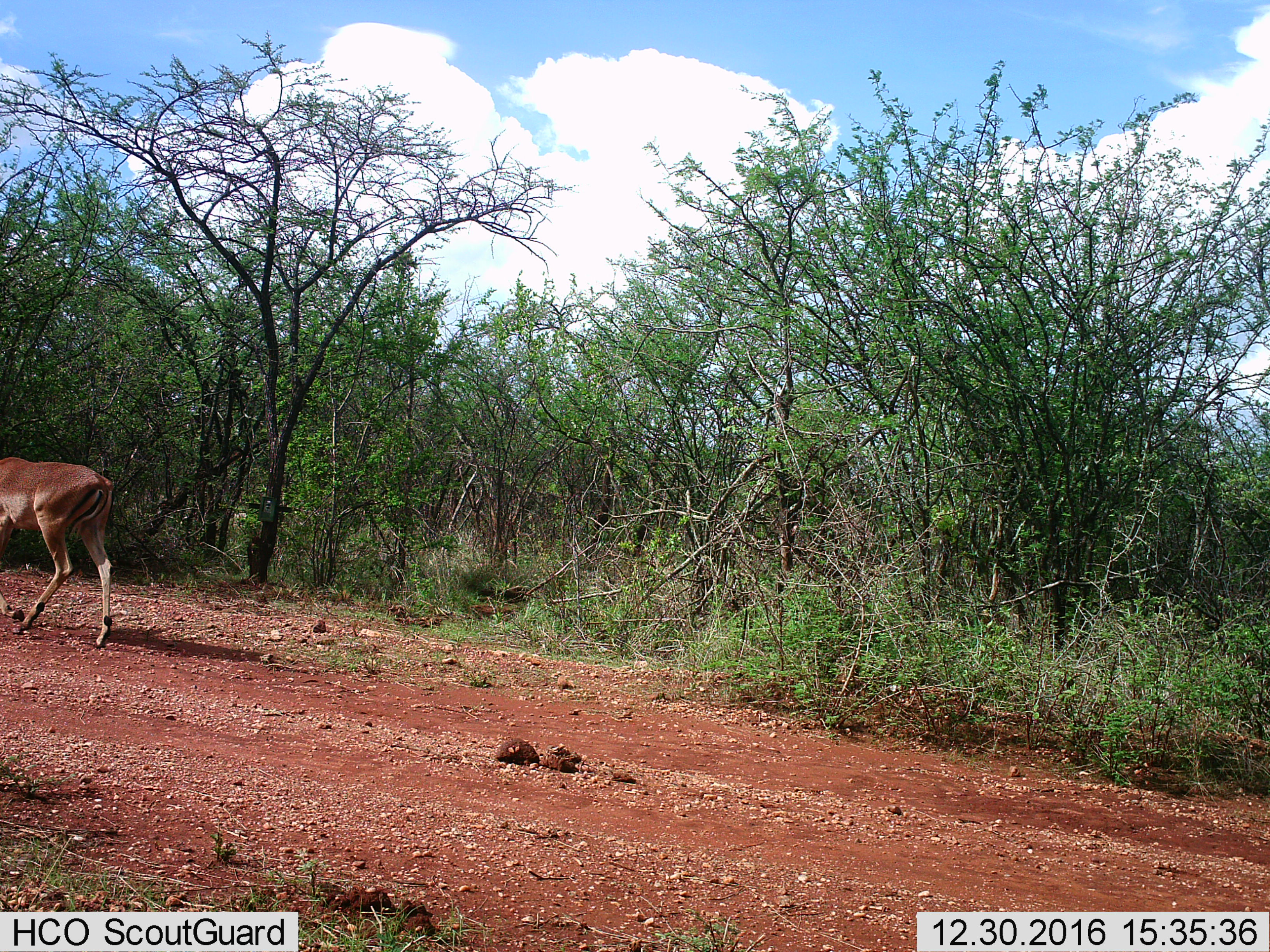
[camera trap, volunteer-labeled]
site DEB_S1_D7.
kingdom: Animalia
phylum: Chordata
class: Mammalia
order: Artiodactyla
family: Bovidae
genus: Aepyceros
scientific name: Aepyceros melampus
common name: impala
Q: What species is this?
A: Impala (Aepyceros melampus).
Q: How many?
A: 1.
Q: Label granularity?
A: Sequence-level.